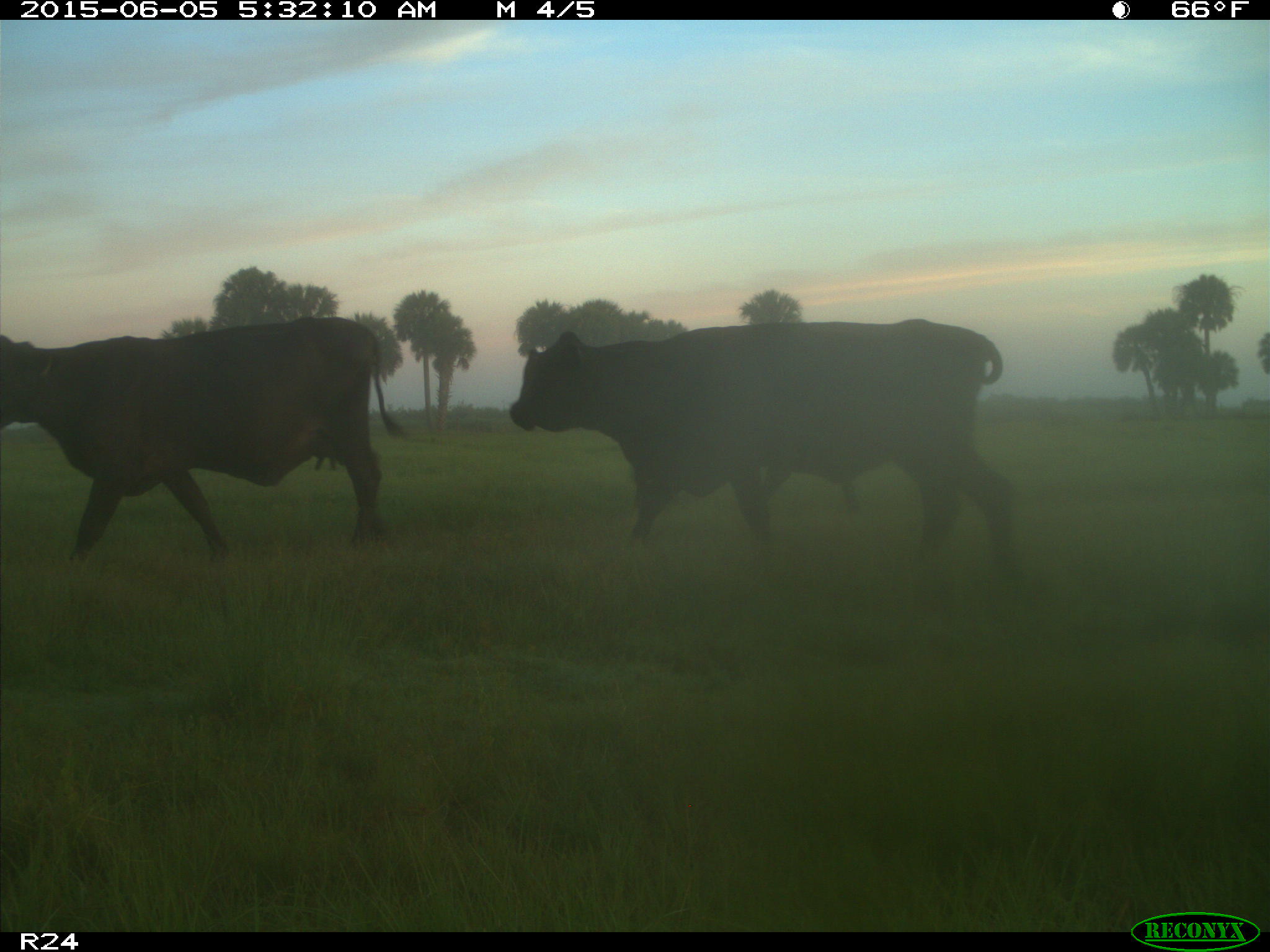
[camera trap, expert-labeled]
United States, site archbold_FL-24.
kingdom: Animalia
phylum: Chordata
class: Mammalia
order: Artiodactyla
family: Bovidae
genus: Bos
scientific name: Bos taurus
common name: domestic cow